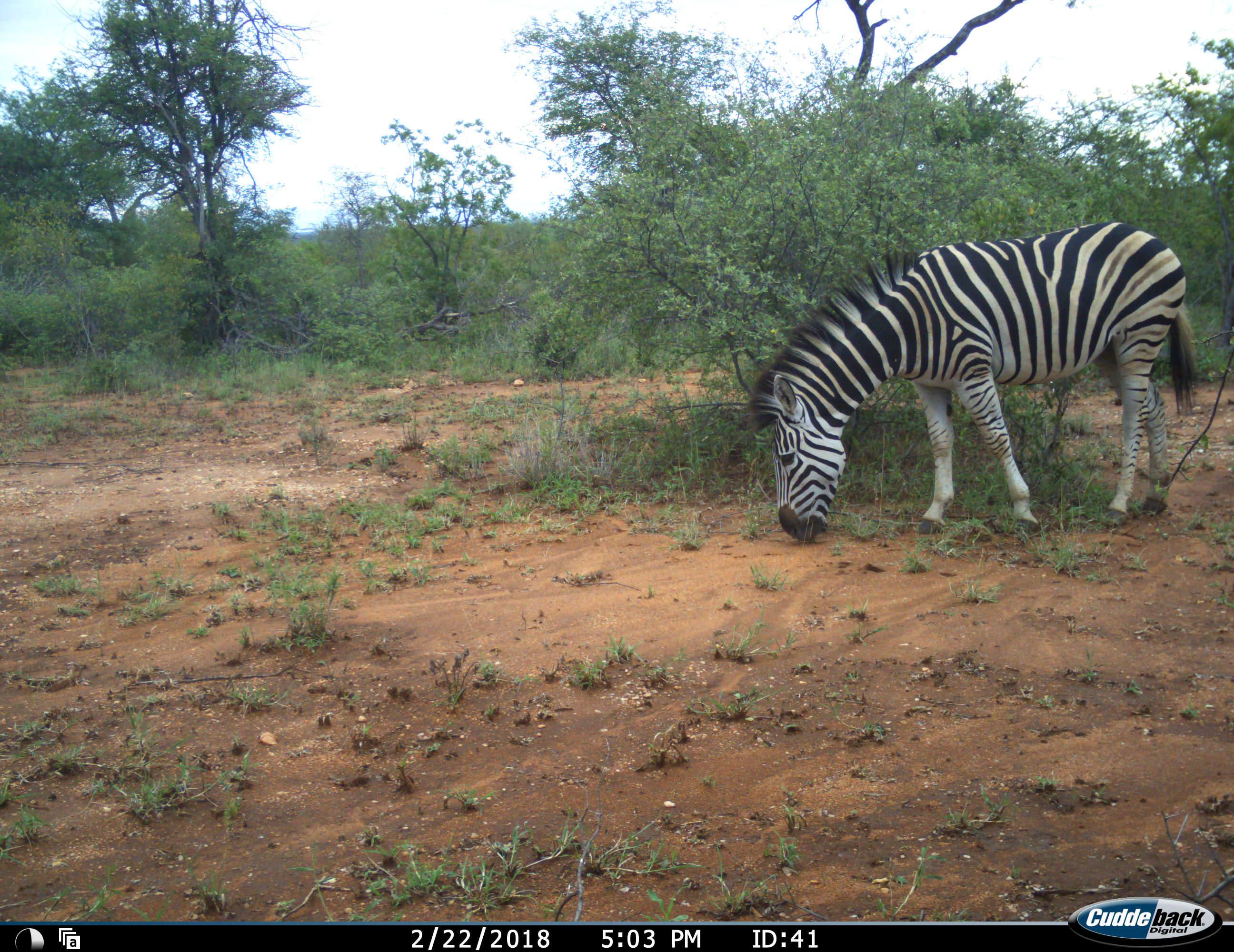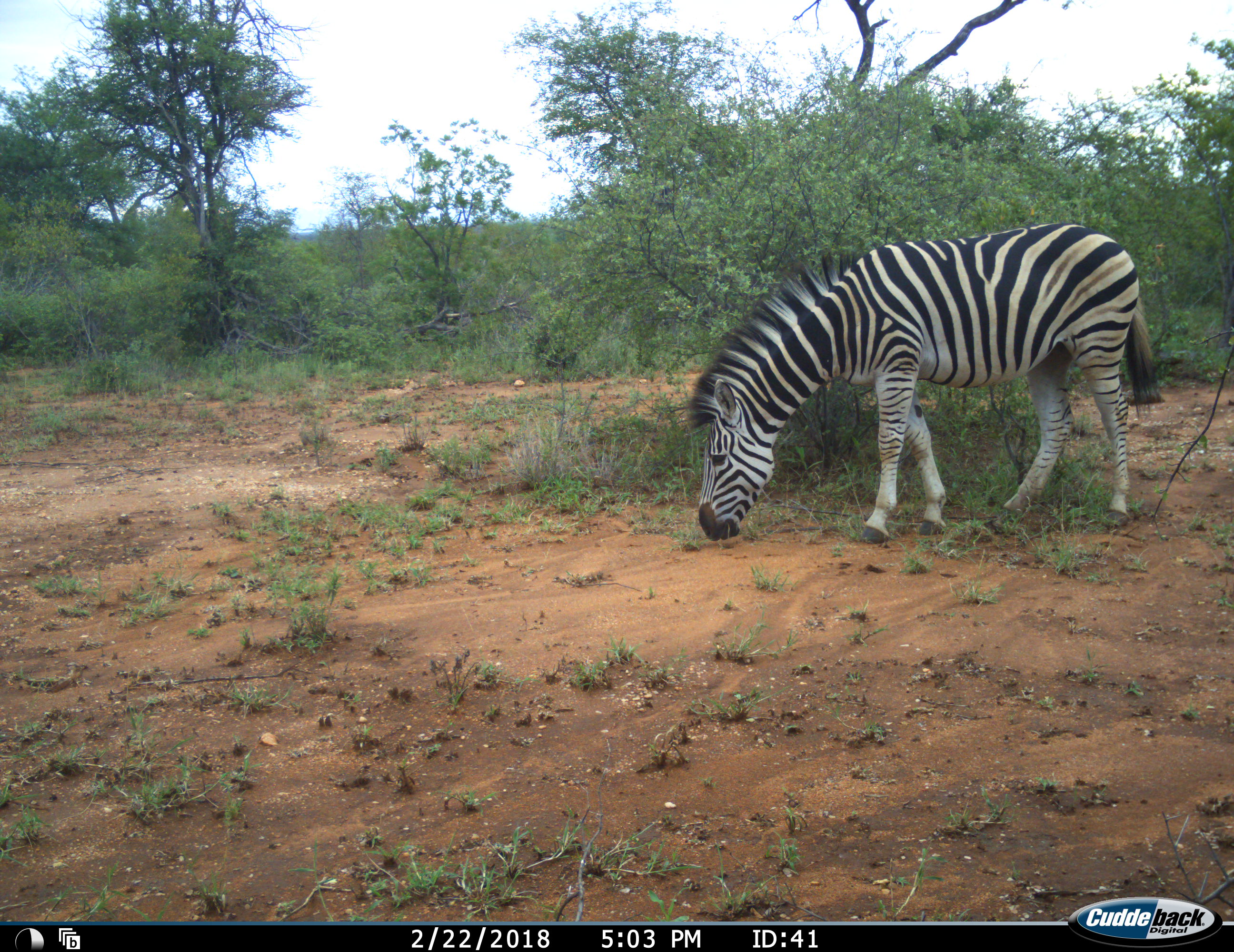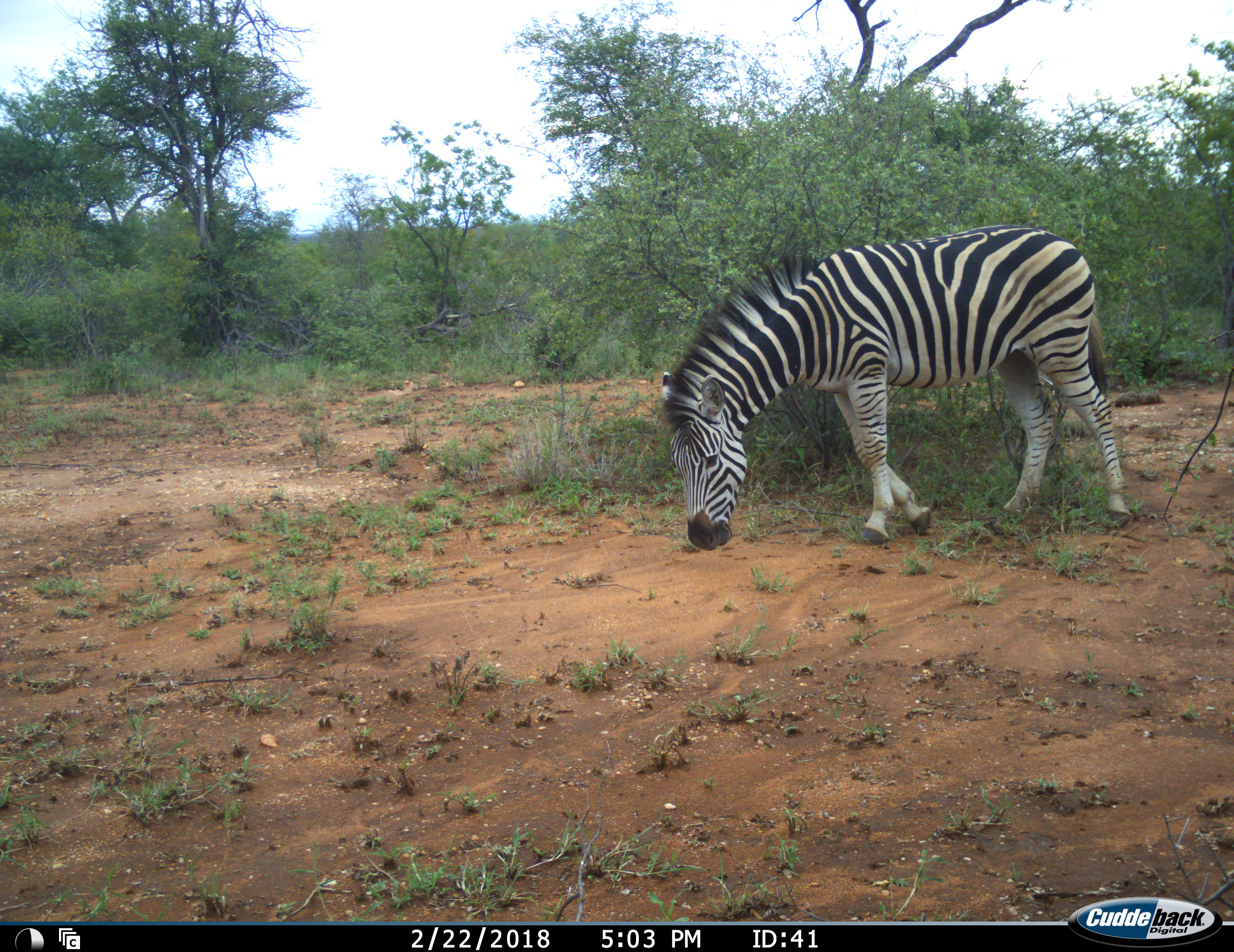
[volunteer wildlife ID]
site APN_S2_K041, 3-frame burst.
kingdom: Animalia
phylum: Chordata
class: Mammalia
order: Perissodactyla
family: Equidae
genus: Equus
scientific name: Equus quagga burchellii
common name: burchell's zebra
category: zebraburchells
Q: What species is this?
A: Zebraburchells (burchell's zebra) (Equus quagga burchellii).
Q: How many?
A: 1.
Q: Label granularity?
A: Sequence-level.